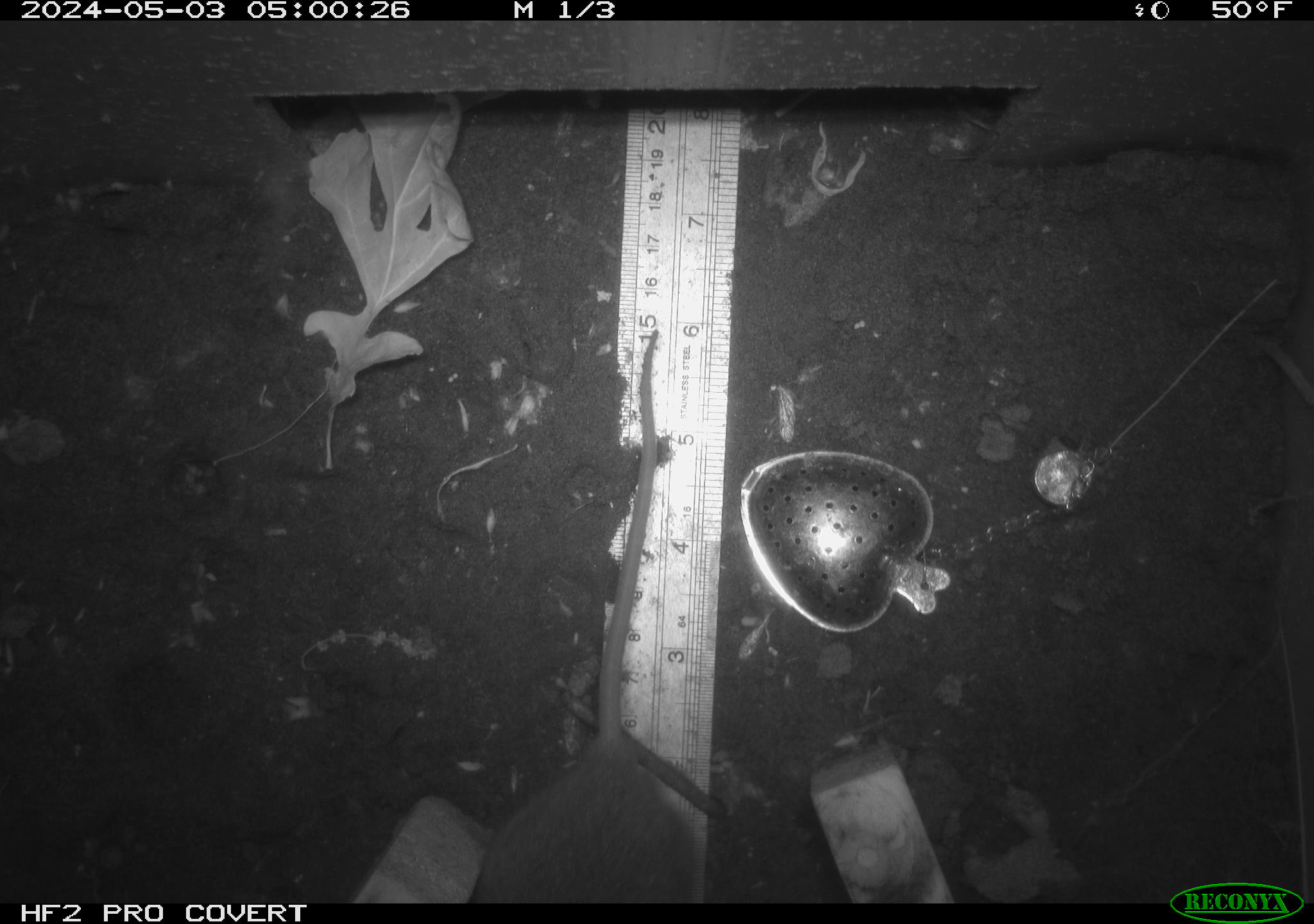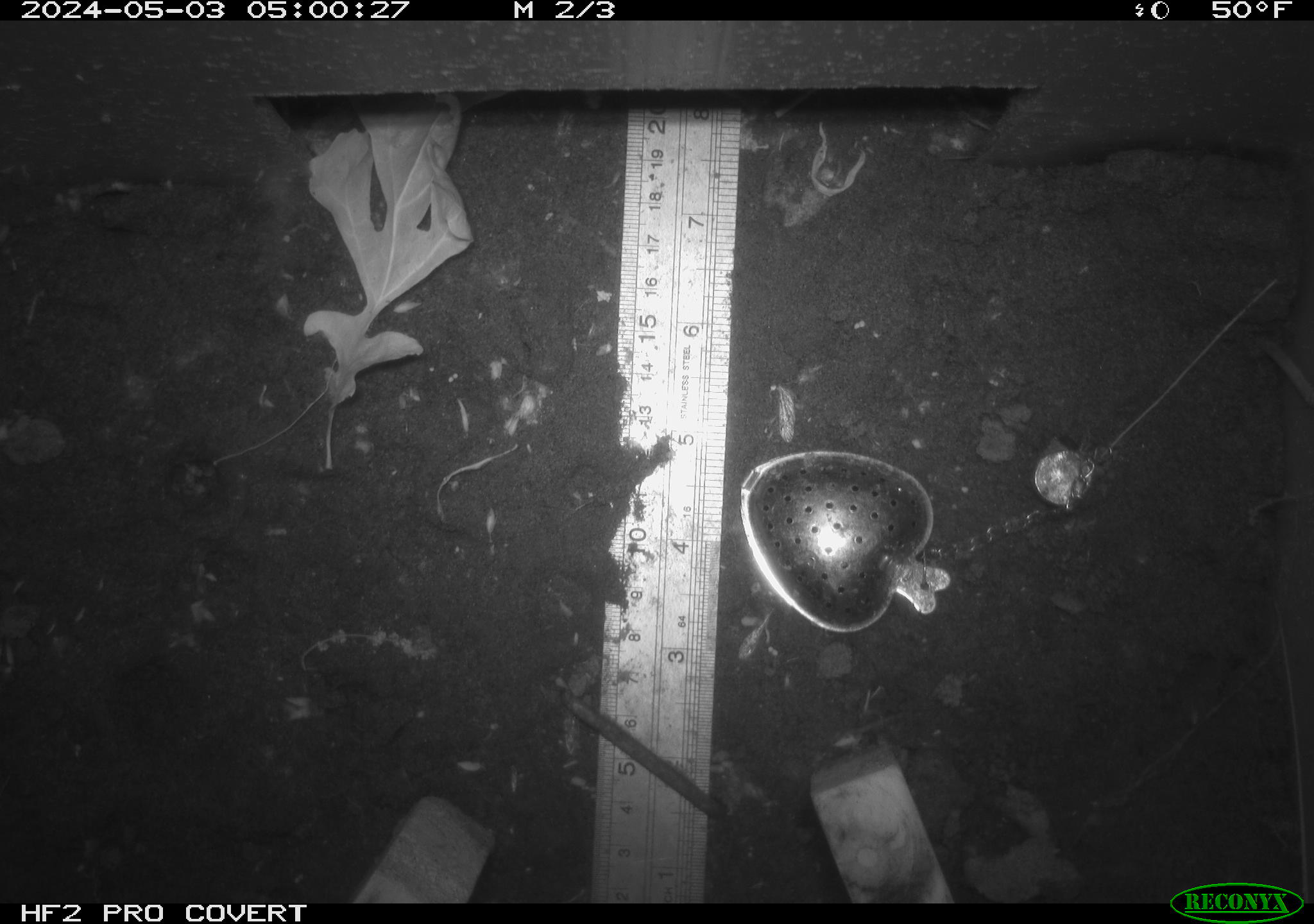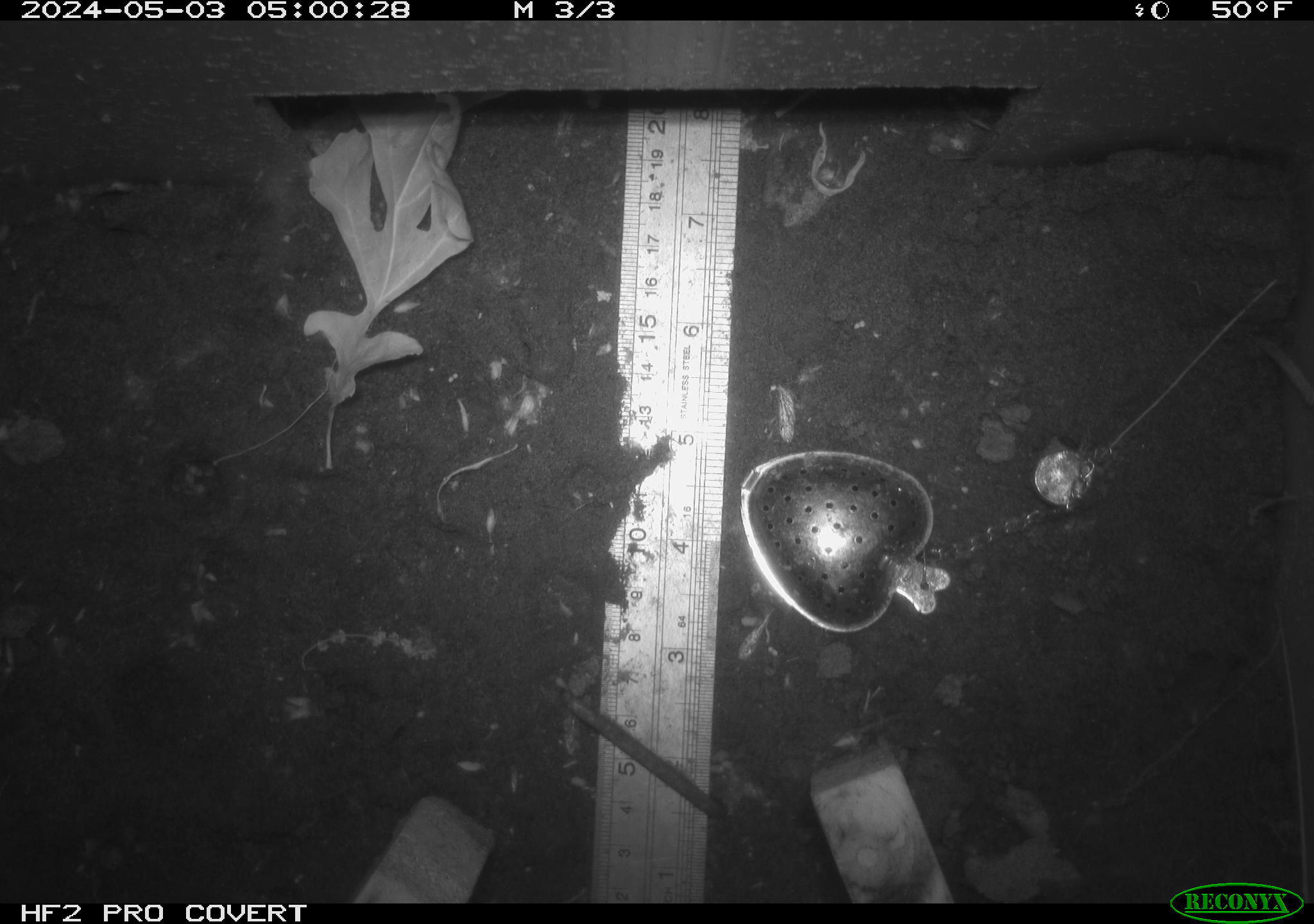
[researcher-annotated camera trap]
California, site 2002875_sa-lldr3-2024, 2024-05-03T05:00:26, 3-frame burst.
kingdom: Animalia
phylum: Chordata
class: Mammalia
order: Rodentia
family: Muridae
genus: Rattus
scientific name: Rattus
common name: rat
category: rattus species